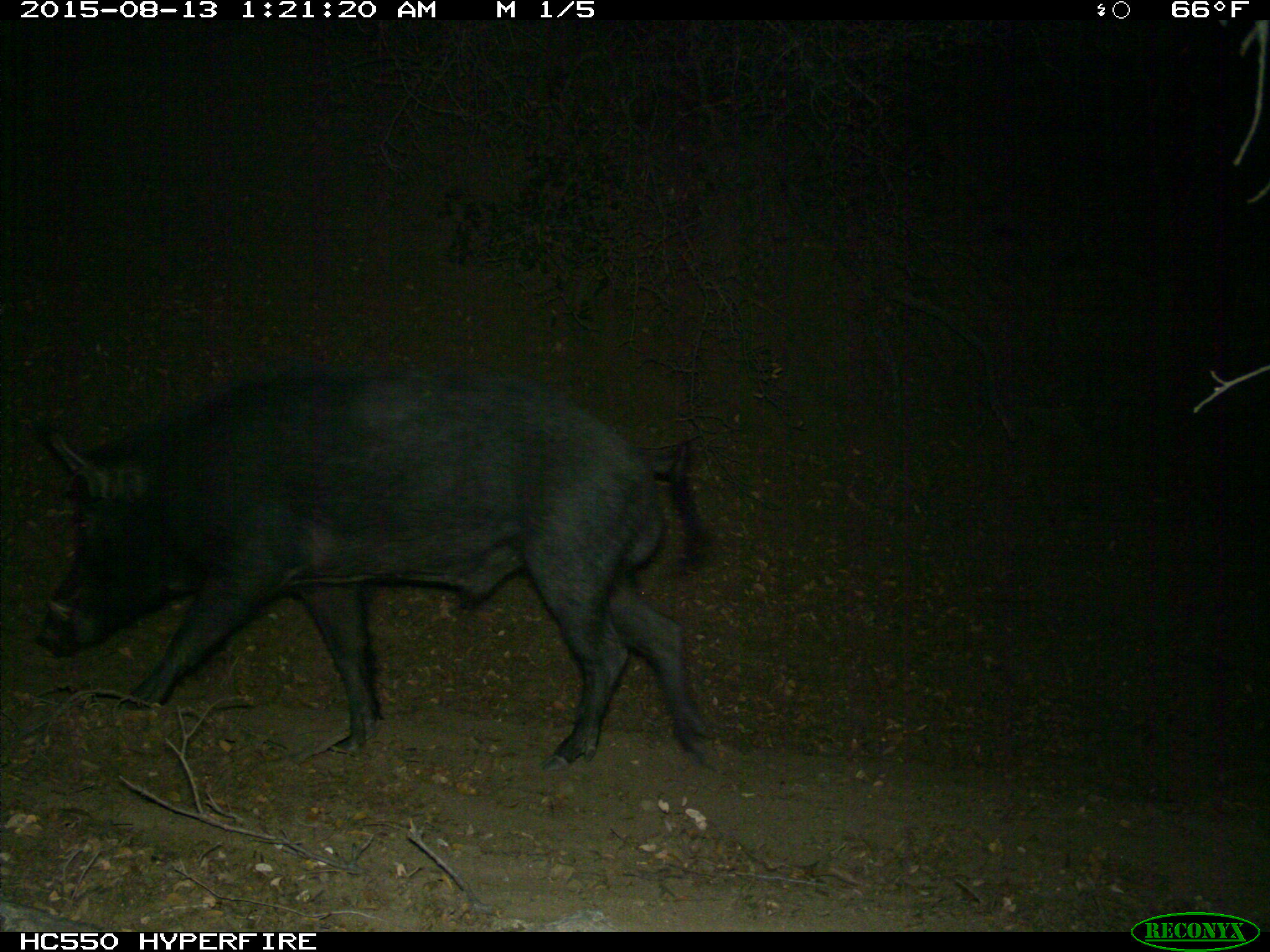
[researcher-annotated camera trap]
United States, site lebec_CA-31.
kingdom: Animalia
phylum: Chordata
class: Mammalia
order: Artiodactyla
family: Suidae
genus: Sus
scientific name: Sus scrofa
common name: wild boar